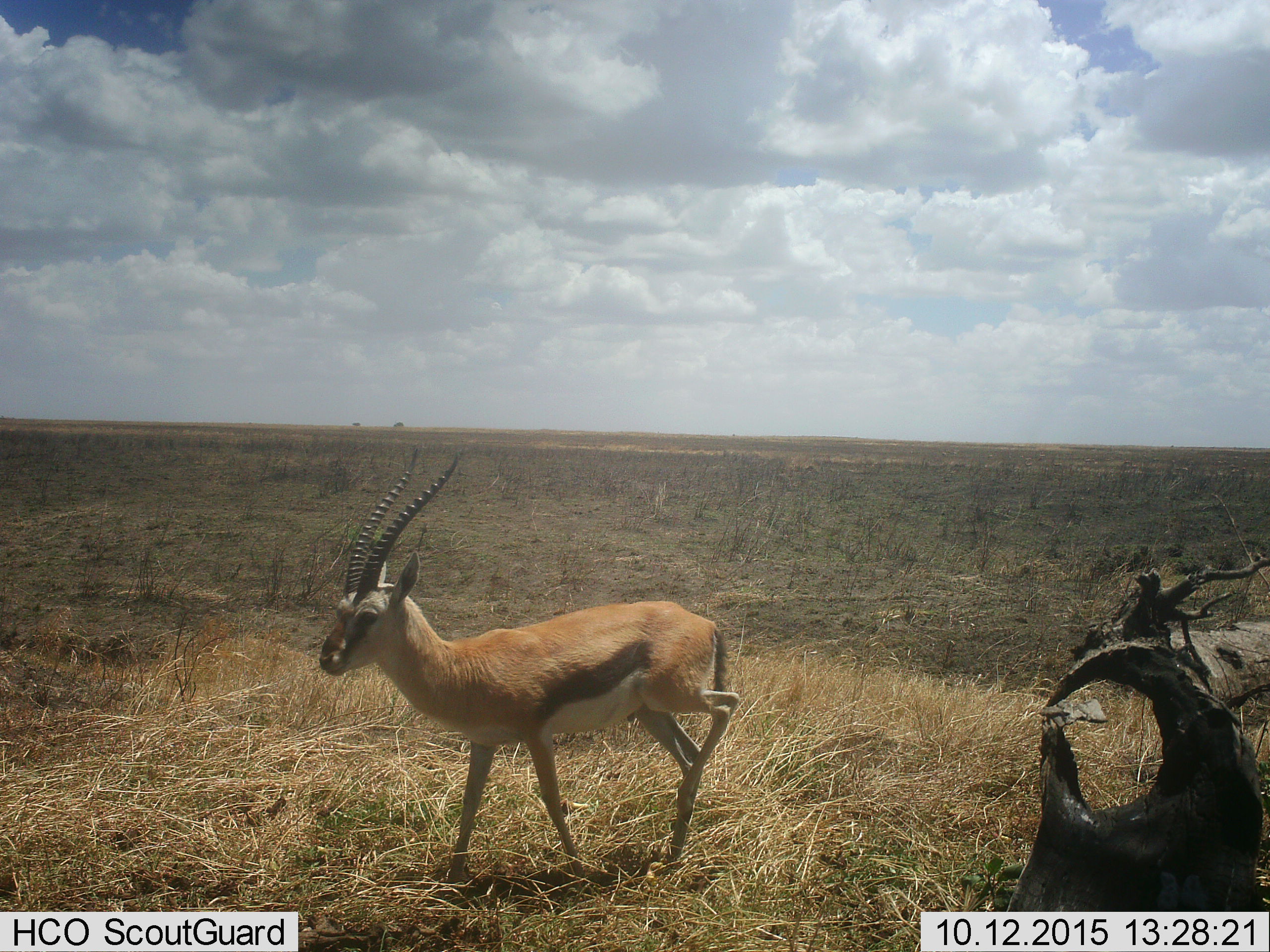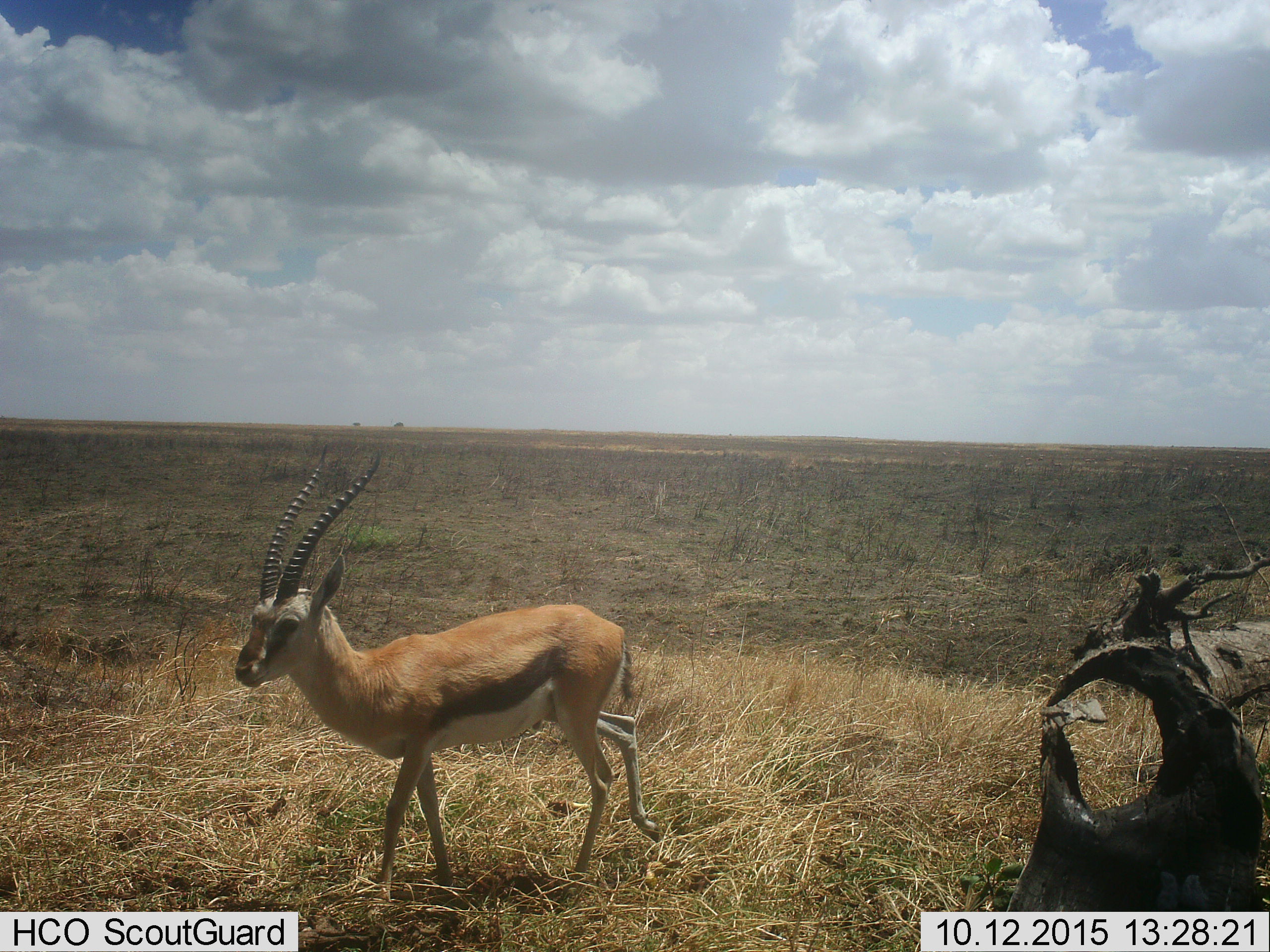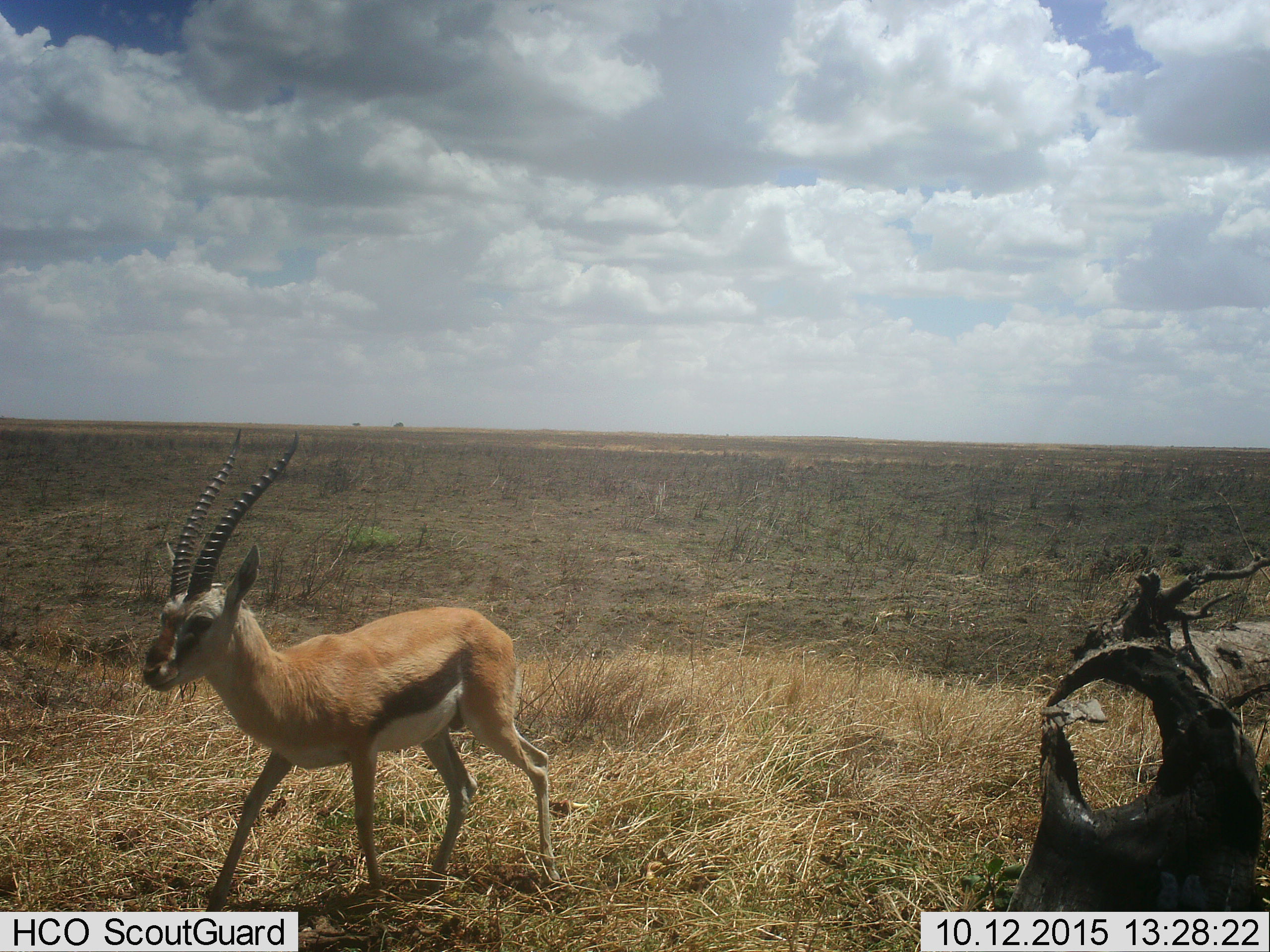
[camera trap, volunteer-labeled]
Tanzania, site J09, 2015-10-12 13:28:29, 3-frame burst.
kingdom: Animalia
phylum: Chordata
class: Mammalia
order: Artiodactyla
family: Bovidae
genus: Eudorcas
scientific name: Eudorcas thomsonii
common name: thomson's gazelle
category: gazellethomsons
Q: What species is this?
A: Gazellethomsons (thomson's gazelle) (Eudorcas thomsonii).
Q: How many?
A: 1.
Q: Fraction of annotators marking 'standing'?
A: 12%.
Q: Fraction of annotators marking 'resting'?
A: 0%.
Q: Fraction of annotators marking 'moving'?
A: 100%.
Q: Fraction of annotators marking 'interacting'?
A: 0%.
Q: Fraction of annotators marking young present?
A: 0%.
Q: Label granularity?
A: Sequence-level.